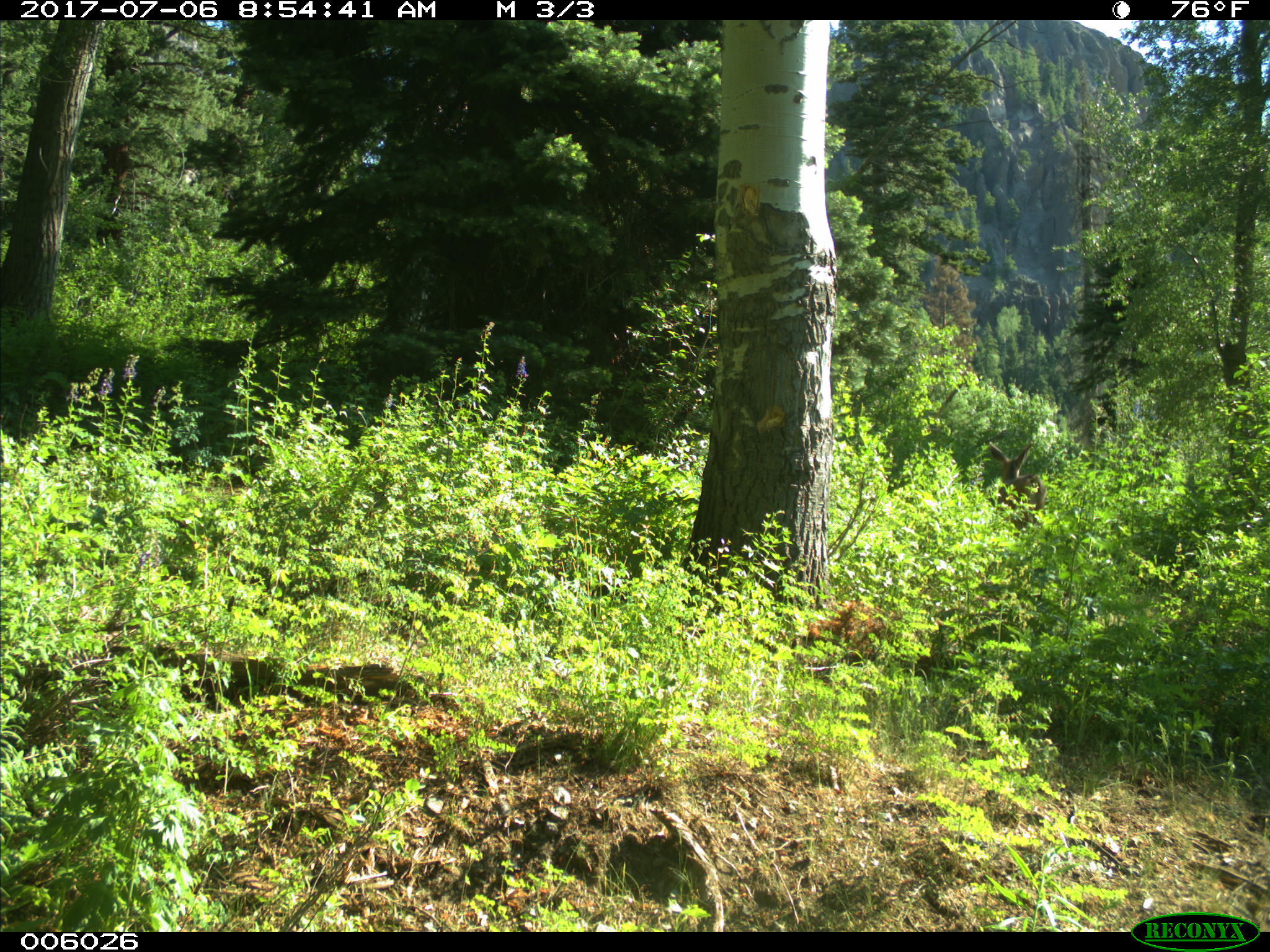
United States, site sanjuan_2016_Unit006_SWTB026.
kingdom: Animalia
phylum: Chordata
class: Mammalia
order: Artiodactyla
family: Cervidae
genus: Odocoileus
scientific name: Odocoileus hemionus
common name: mule deer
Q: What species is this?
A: Odocoileus hemionus (mule deer).